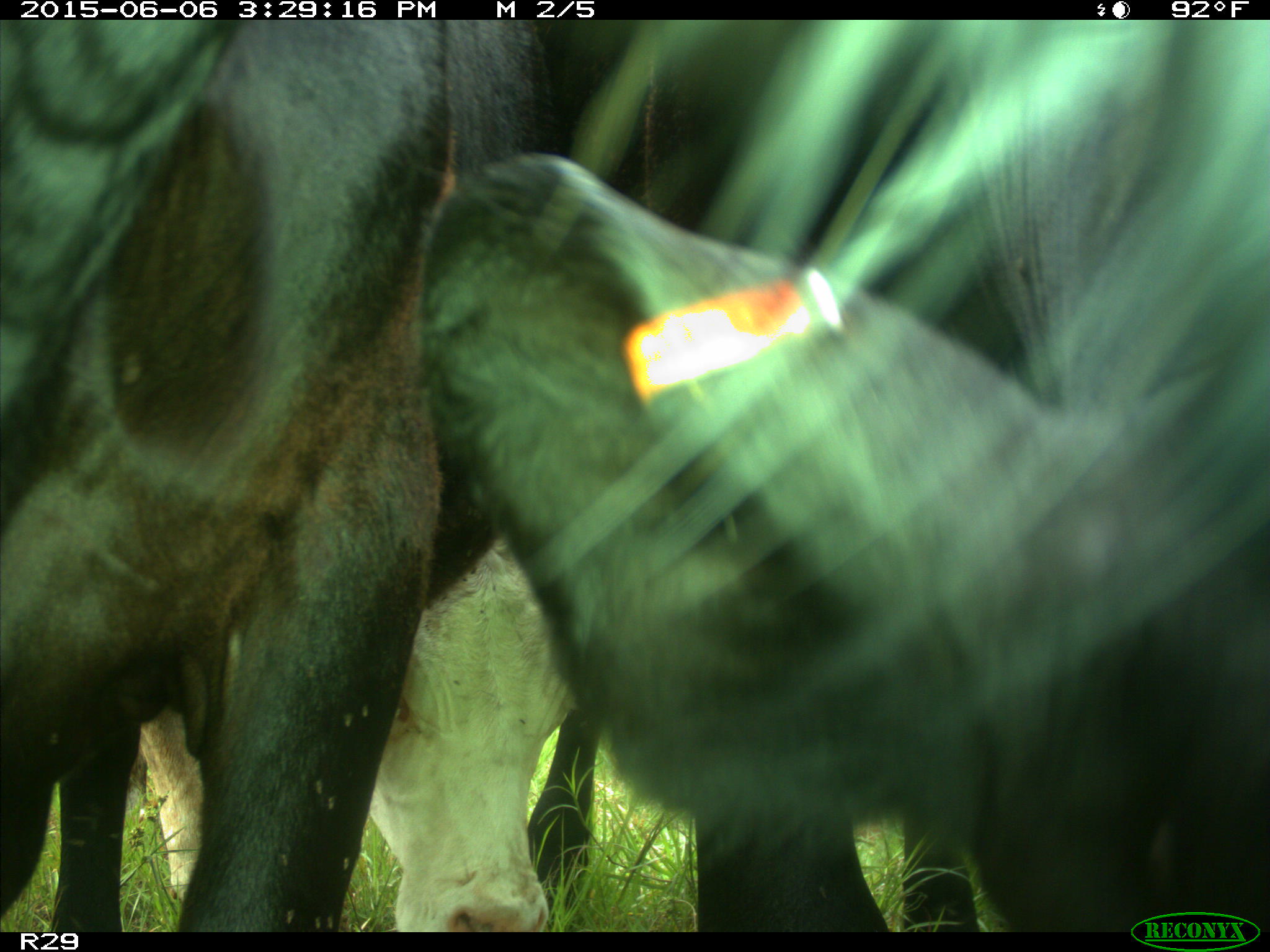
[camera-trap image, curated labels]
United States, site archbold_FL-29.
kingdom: Animalia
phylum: Chordata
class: Mammalia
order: Artiodactyla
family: Bovidae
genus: Bos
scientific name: Bos taurus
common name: domestic cow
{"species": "Bos taurus (domestic cow)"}